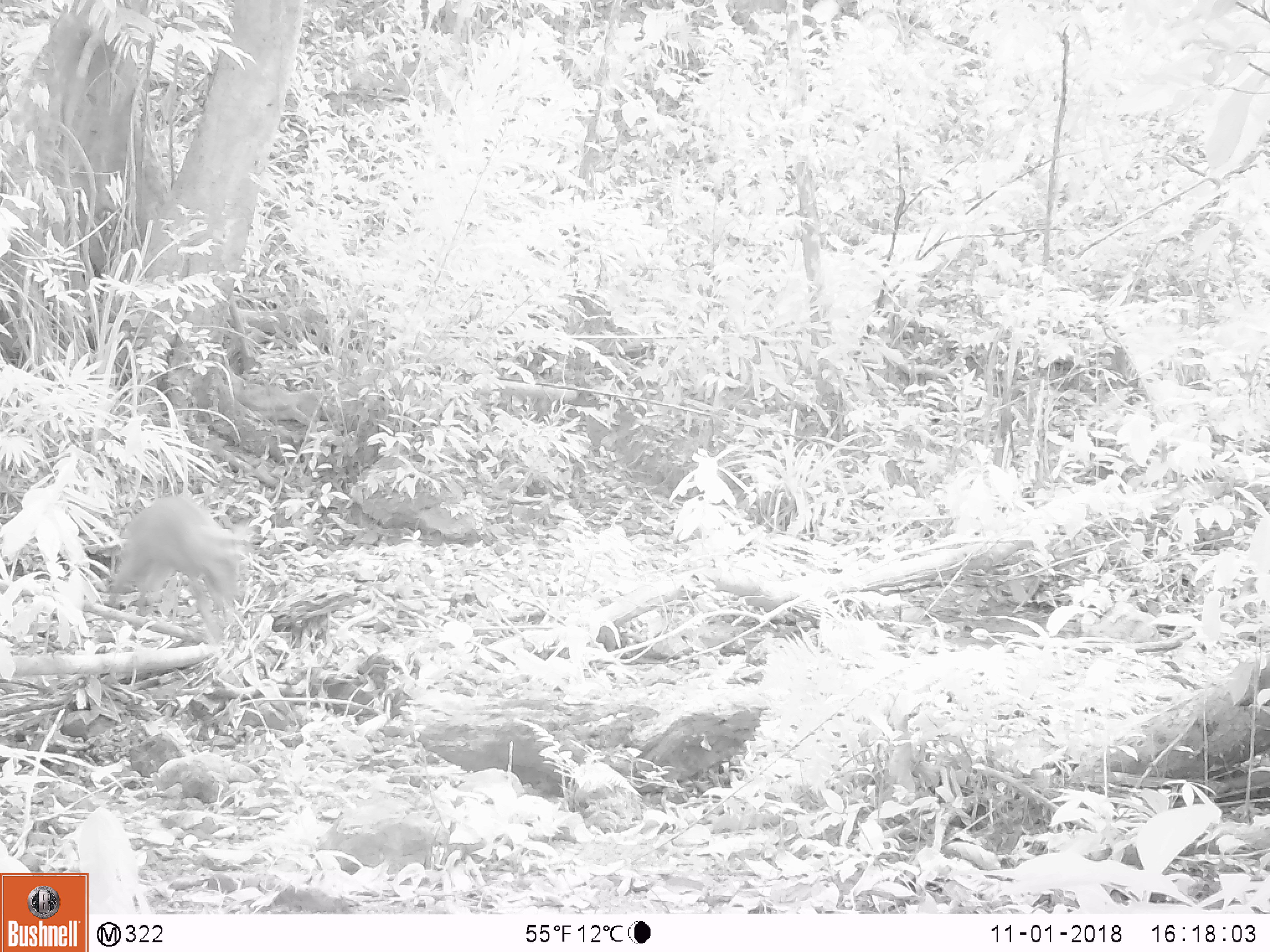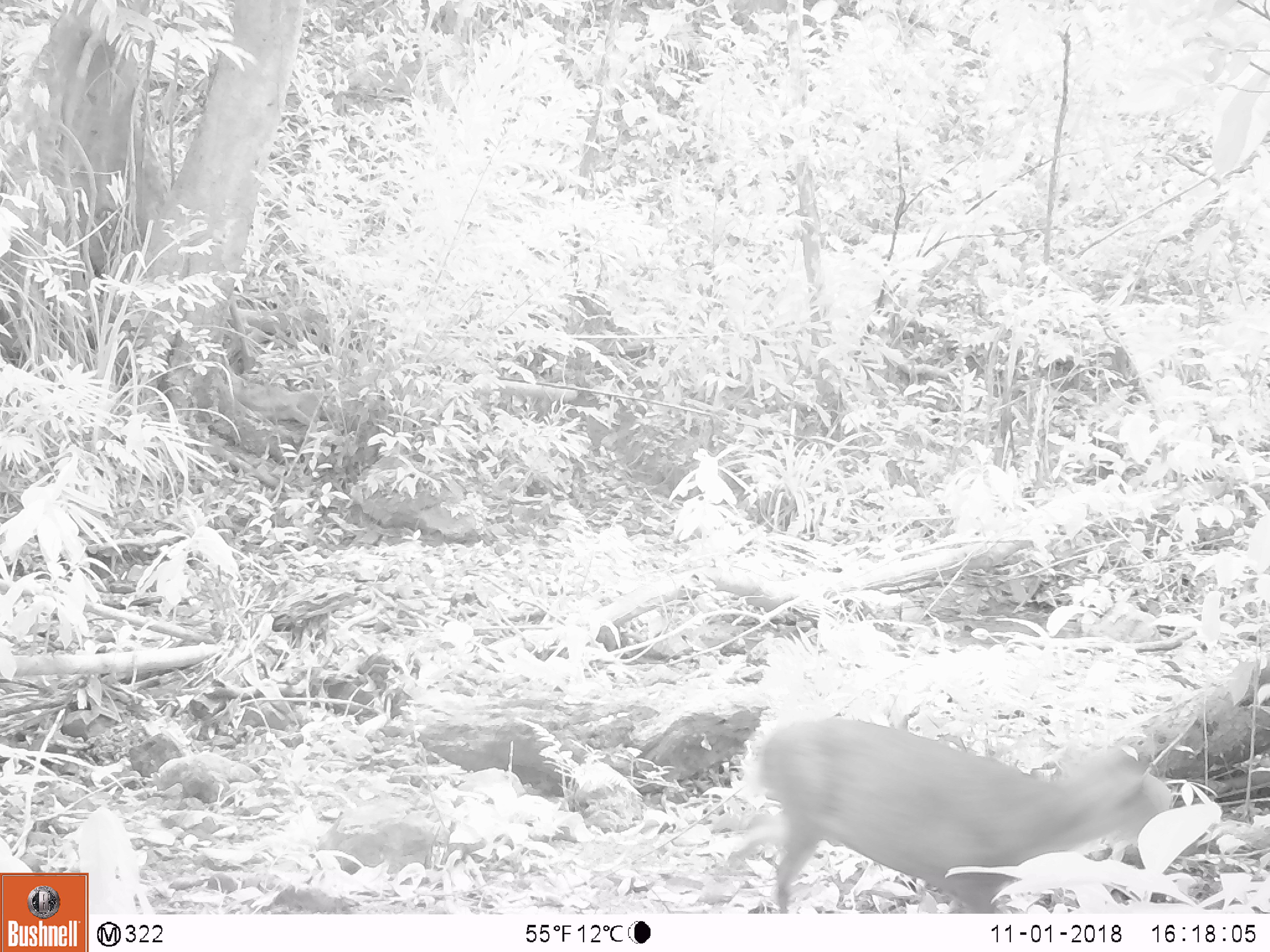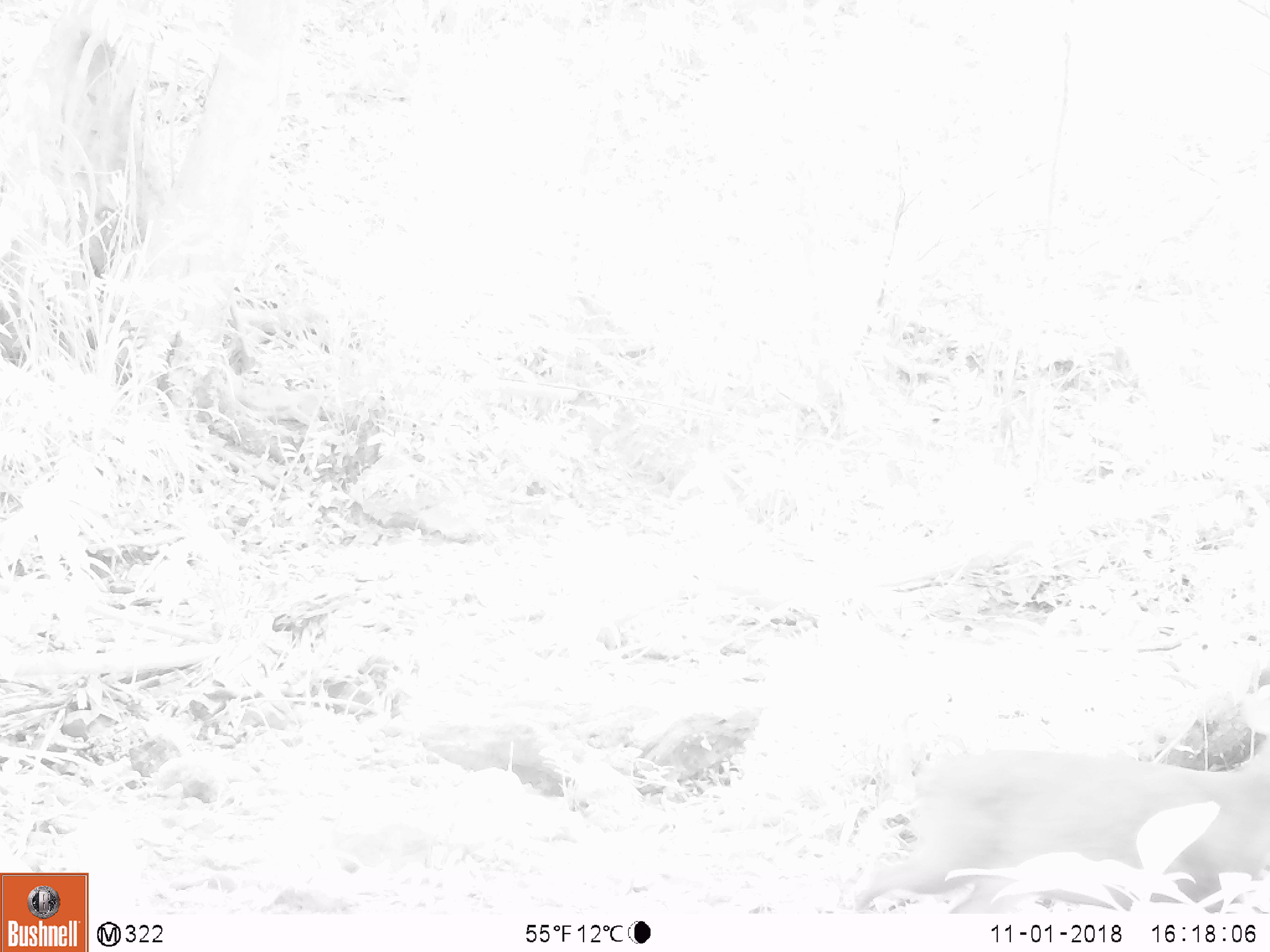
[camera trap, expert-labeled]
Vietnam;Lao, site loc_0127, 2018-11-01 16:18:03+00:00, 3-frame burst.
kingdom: Animalia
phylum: Chordata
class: Mammalia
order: Artiodactyla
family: Cervidae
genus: Muntiacus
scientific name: Muntiacus rooseveltorum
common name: roosevelt's muntjac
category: roosevelts muntjac group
Roosevelts muntjac group (roosevelt's muntjac) (Muntiacus rooseveltorum). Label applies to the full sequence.